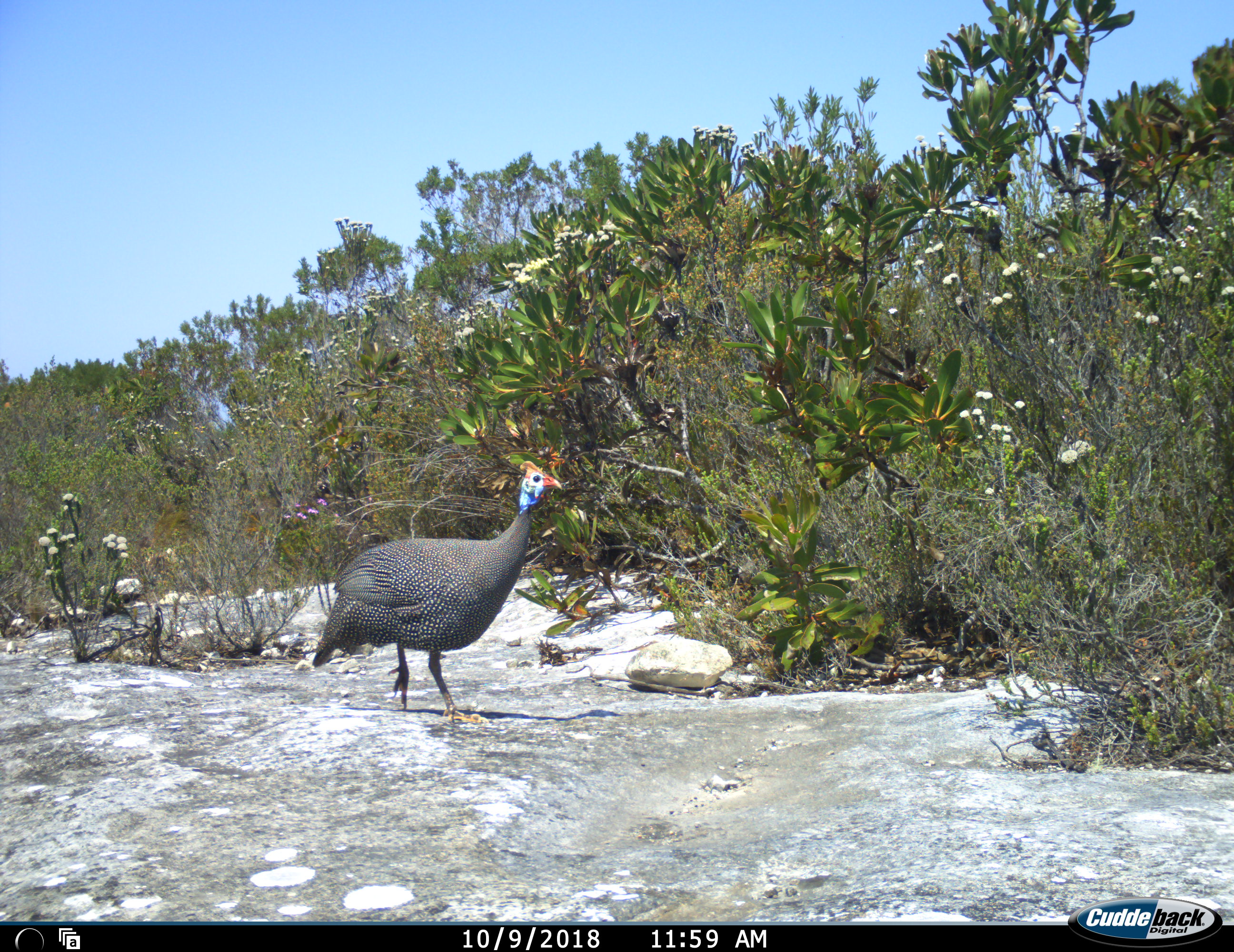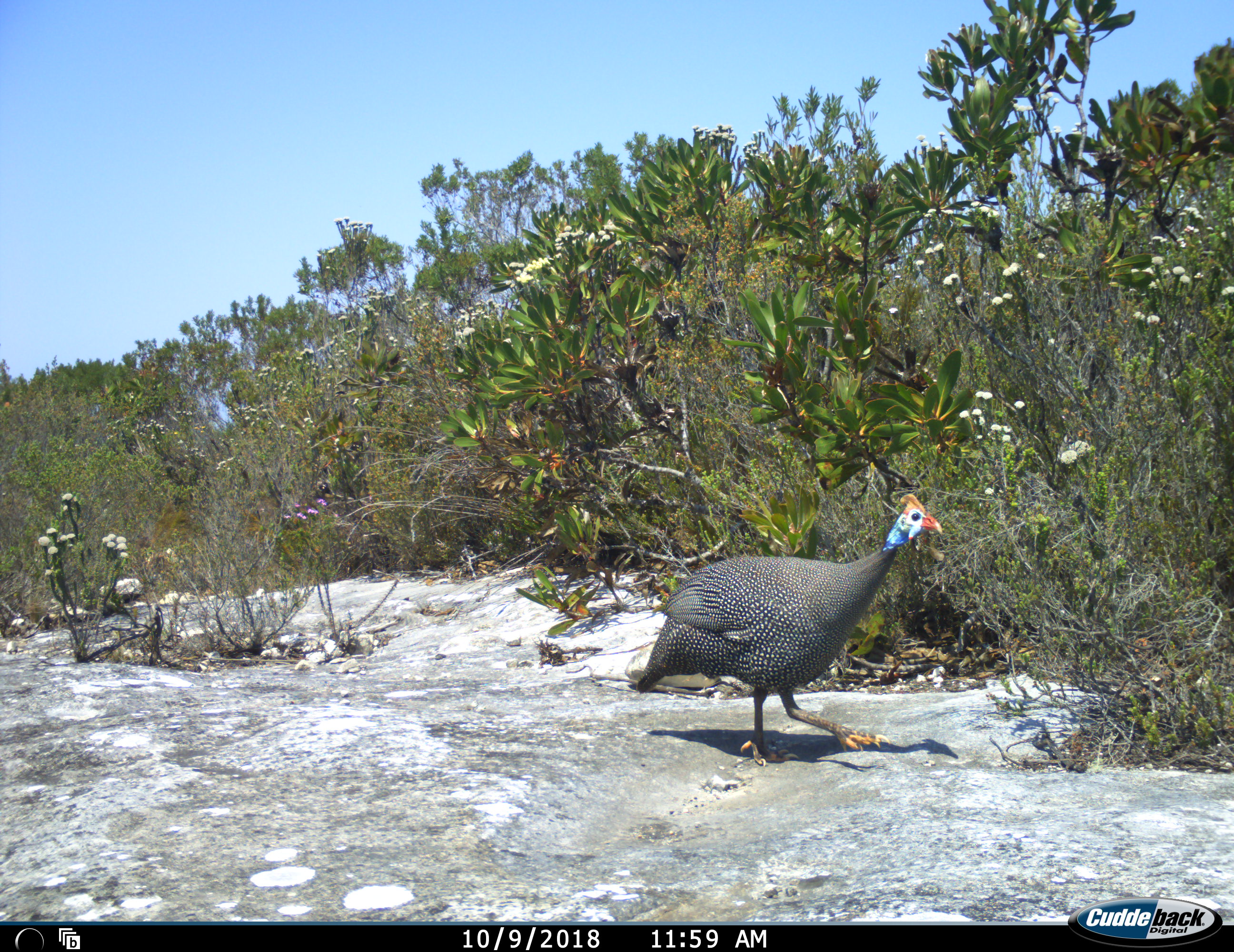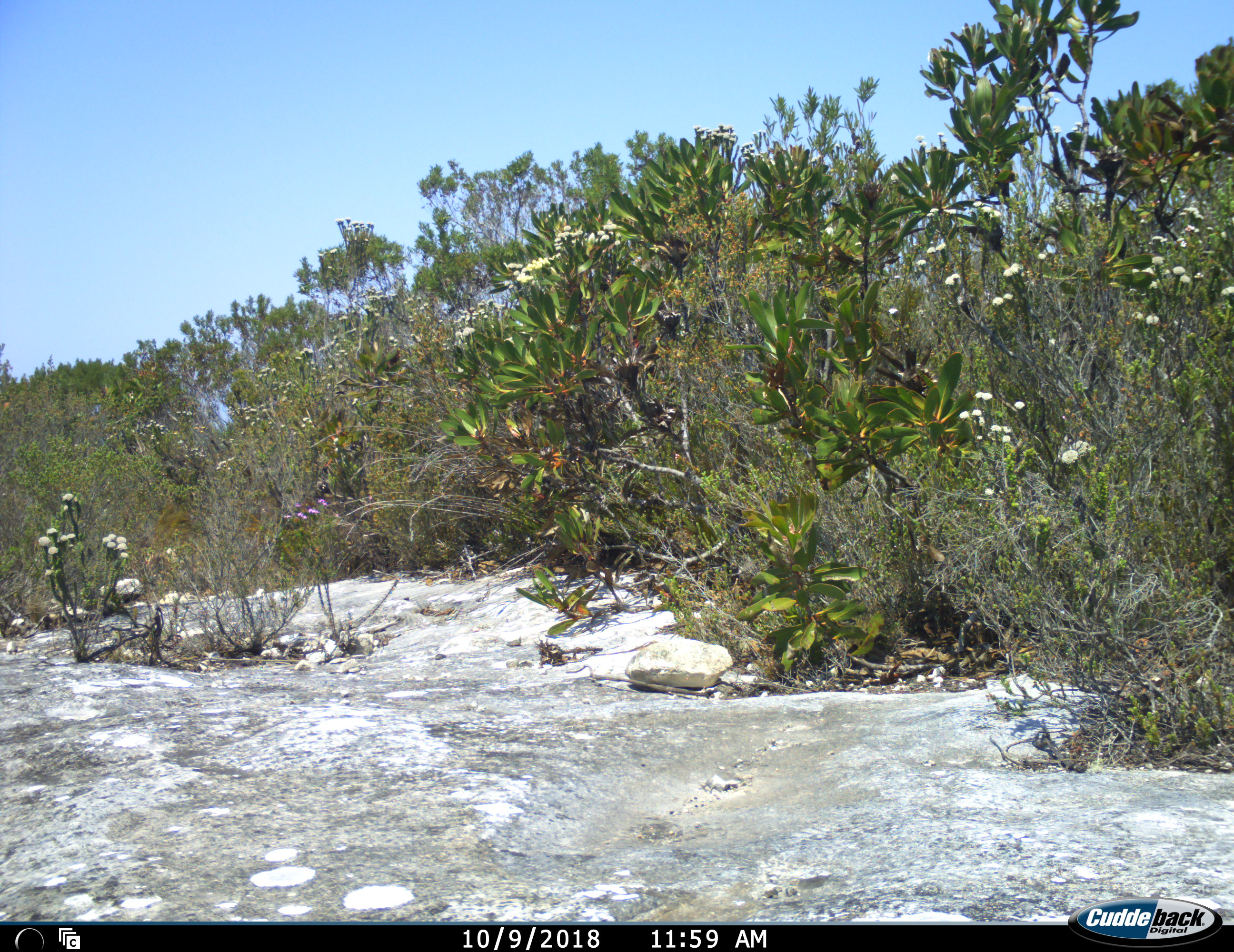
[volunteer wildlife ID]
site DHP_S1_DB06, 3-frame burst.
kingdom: Animalia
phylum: Chordata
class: Aves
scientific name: Aves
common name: bird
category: birdother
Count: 1.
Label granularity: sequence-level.